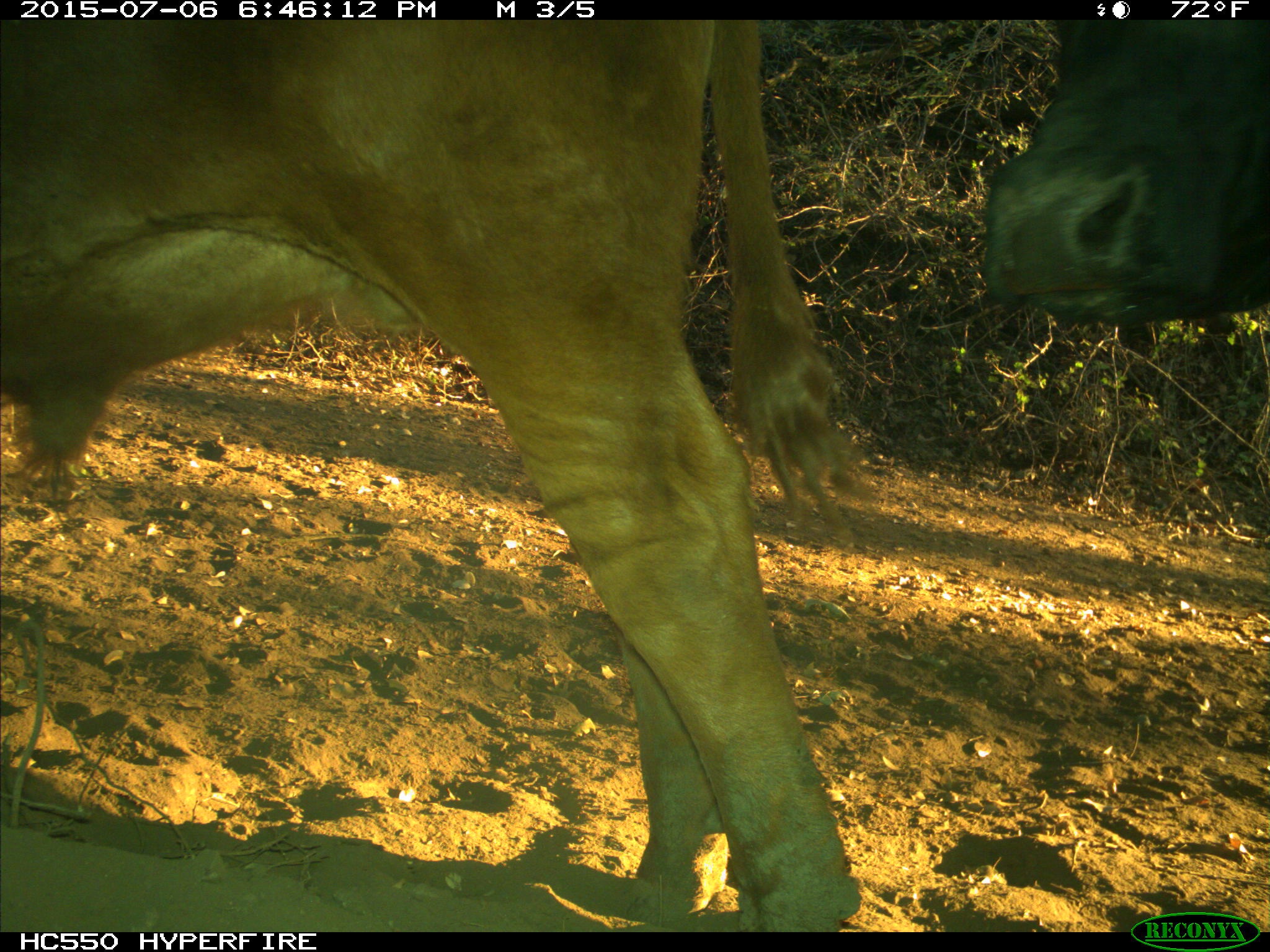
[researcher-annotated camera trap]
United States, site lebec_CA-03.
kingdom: Animalia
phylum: Chordata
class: Mammalia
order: Artiodactyla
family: Bovidae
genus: Bos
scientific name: Bos taurus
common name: domestic cow